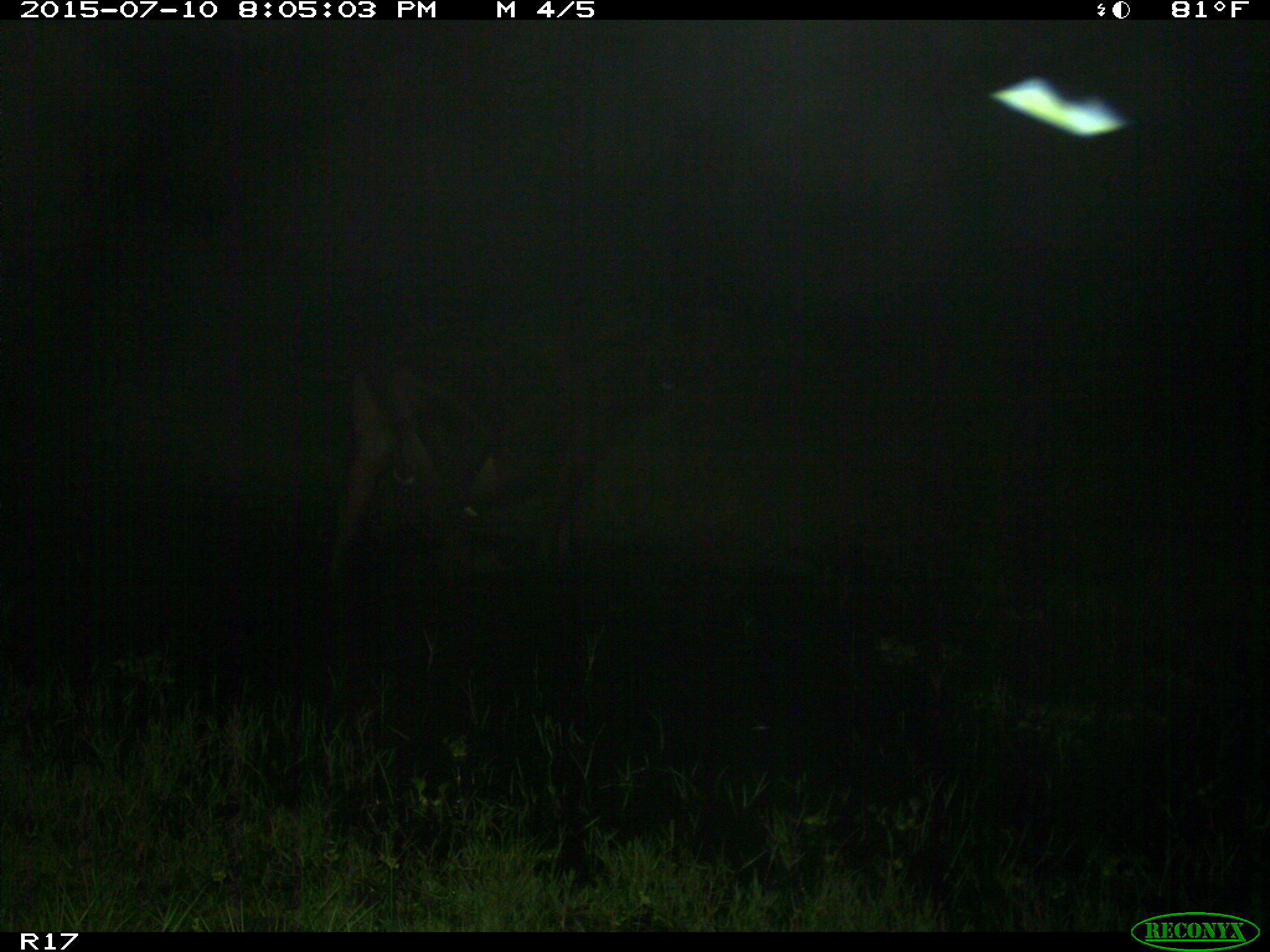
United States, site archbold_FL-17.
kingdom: Animalia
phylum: Chordata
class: Mammalia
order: Artiodactyla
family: Bovidae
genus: Bos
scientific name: Bos taurus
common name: domestic cow